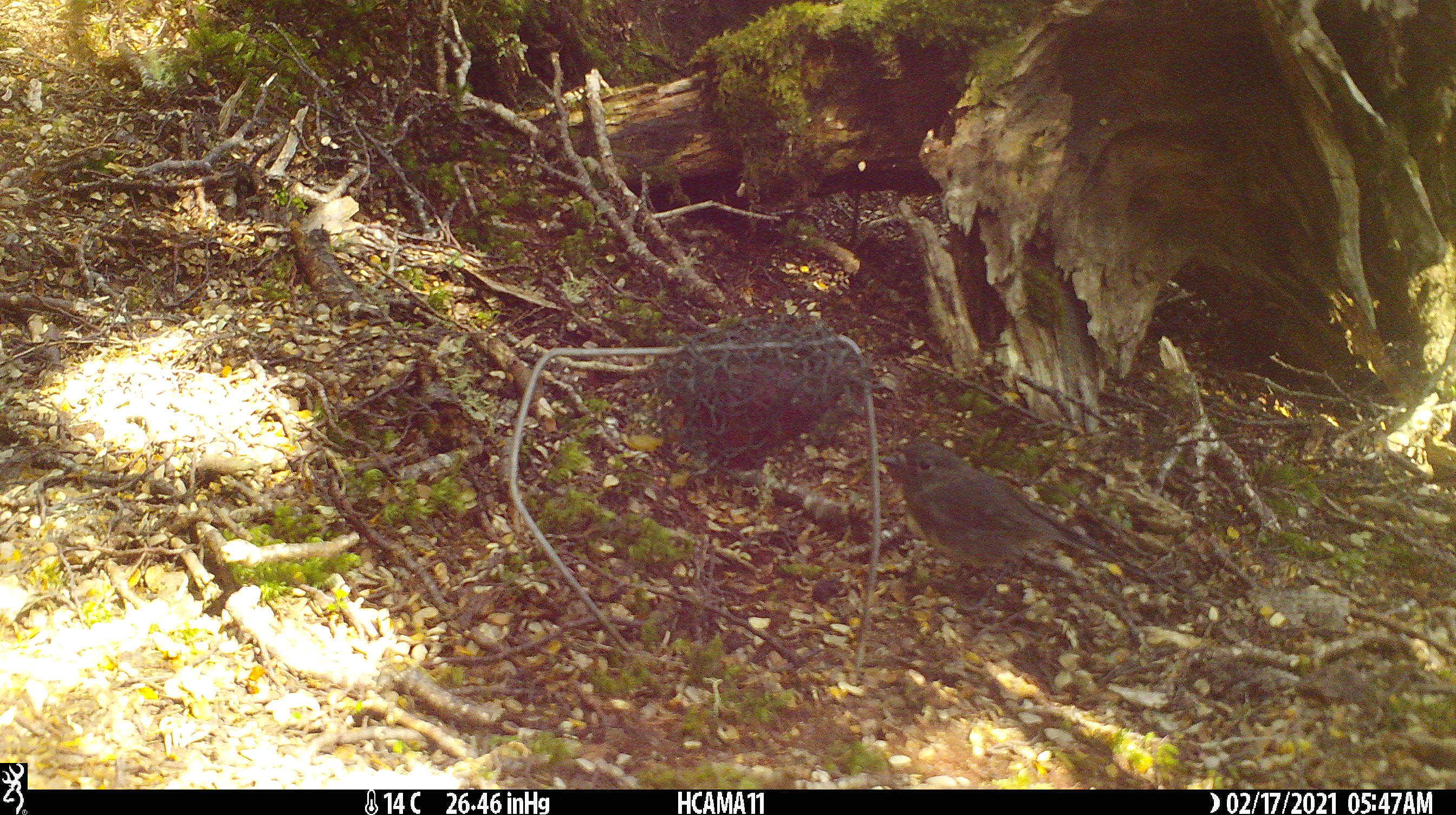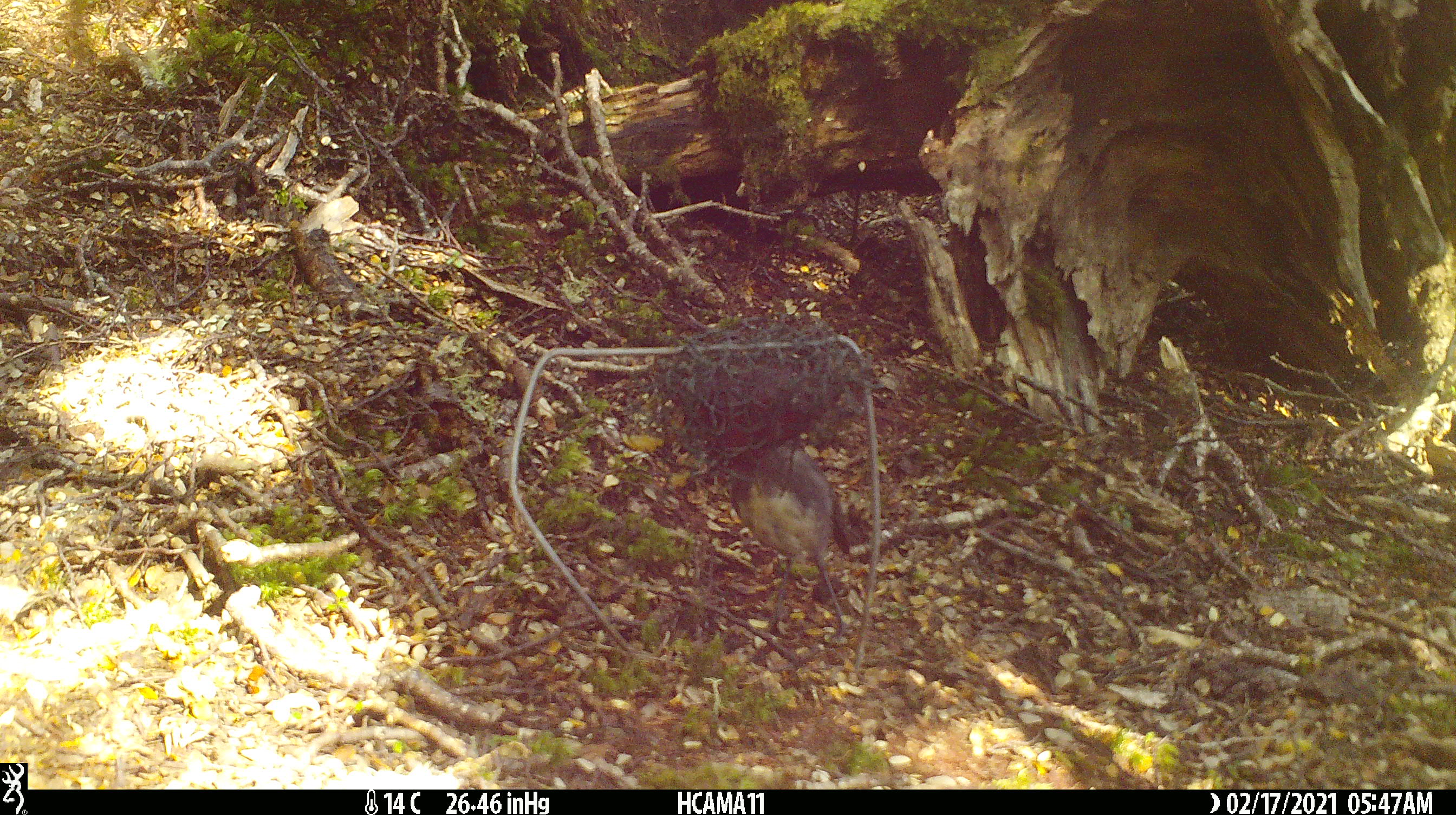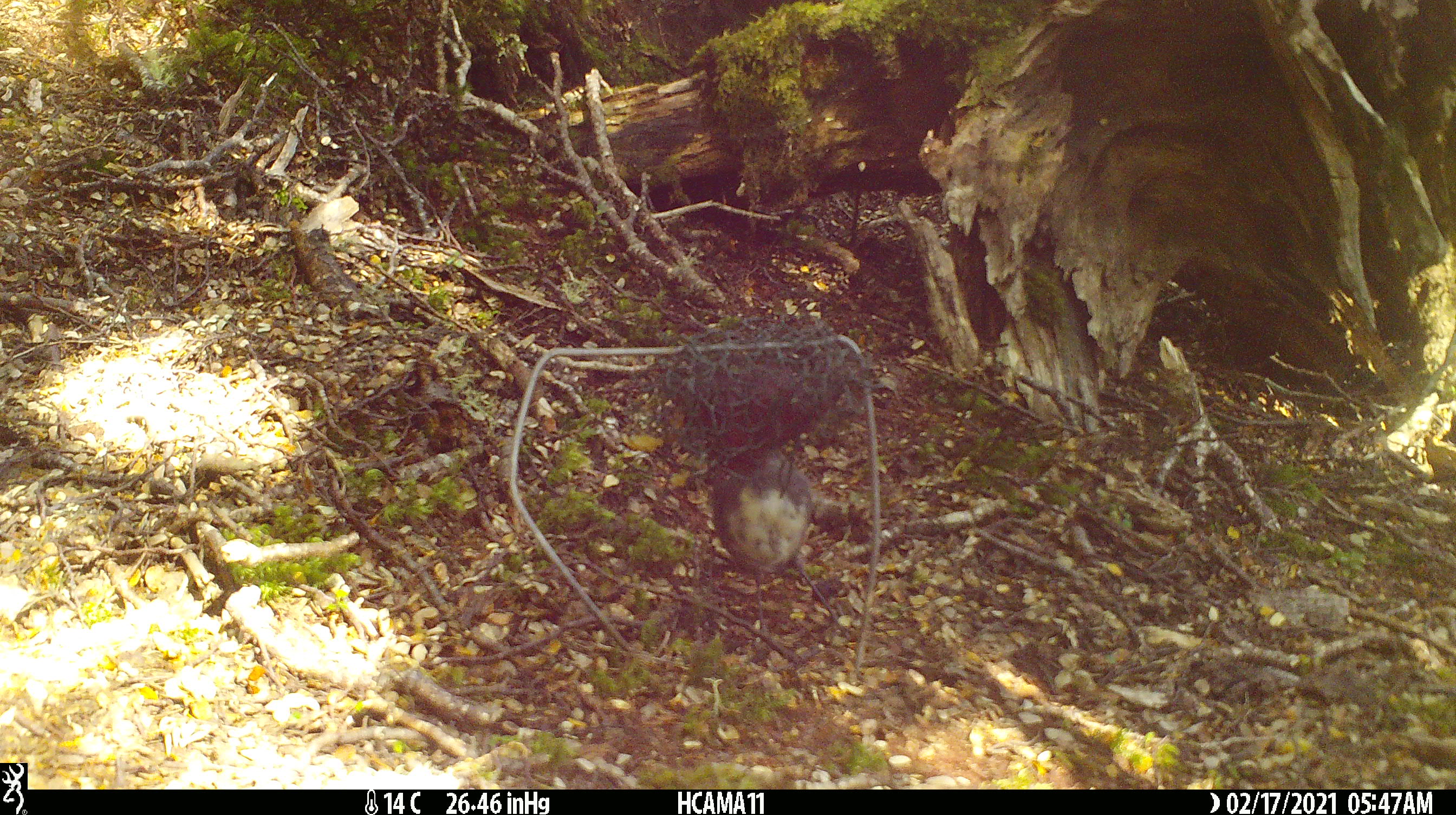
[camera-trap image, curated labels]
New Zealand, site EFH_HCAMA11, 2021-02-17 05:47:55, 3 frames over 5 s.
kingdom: Animalia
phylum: Chordata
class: Aves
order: Passeriformes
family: Petroicidae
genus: Petroica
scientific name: Petroica australis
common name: new zealand robin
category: robin